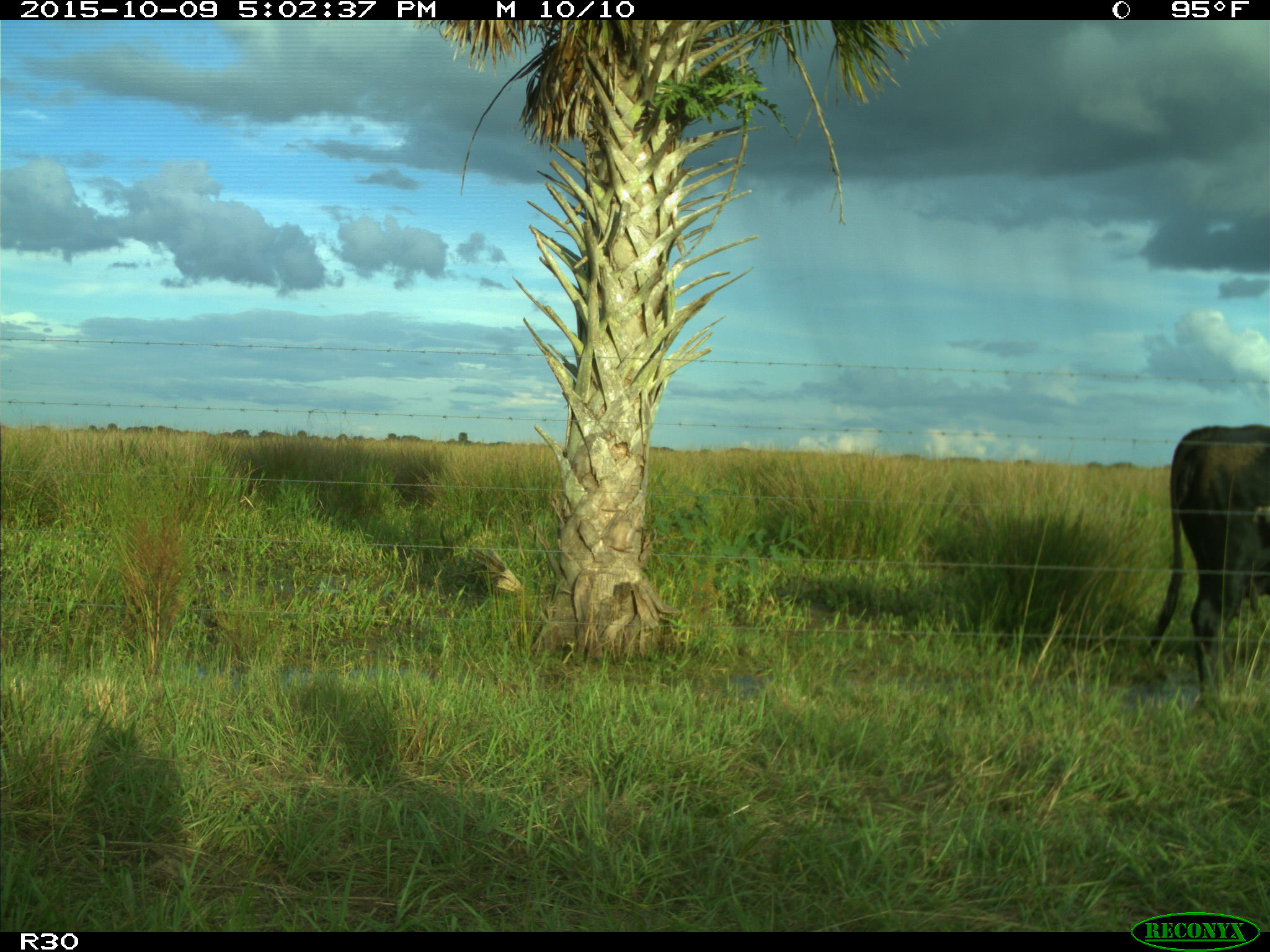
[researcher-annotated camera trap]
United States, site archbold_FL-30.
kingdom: Animalia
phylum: Chordata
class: Mammalia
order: Artiodactyla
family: Bovidae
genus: Bos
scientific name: Bos taurus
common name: domestic cow